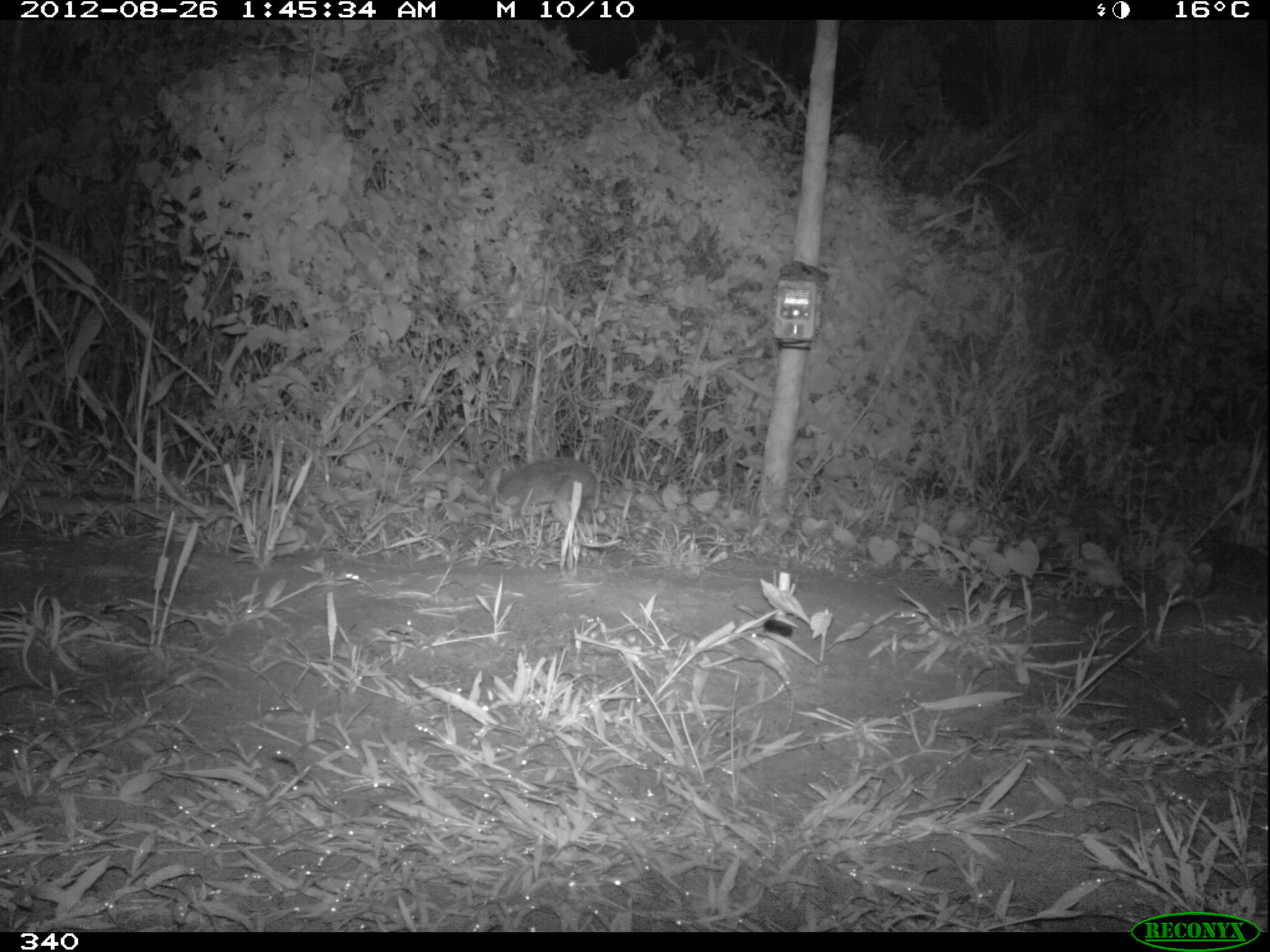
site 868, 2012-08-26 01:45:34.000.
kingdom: Animalia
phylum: Chordata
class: Mammalia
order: Lagomorpha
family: Leporidae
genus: Sylvilagus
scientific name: Sylvilagus brasiliensis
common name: tapeti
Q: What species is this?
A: Sylvilagus brasiliensis (tapeti).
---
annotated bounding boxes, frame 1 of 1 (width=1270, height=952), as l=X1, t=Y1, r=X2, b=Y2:
sylvilagus brasiliensis: l=470, t=457, r=597, b=524